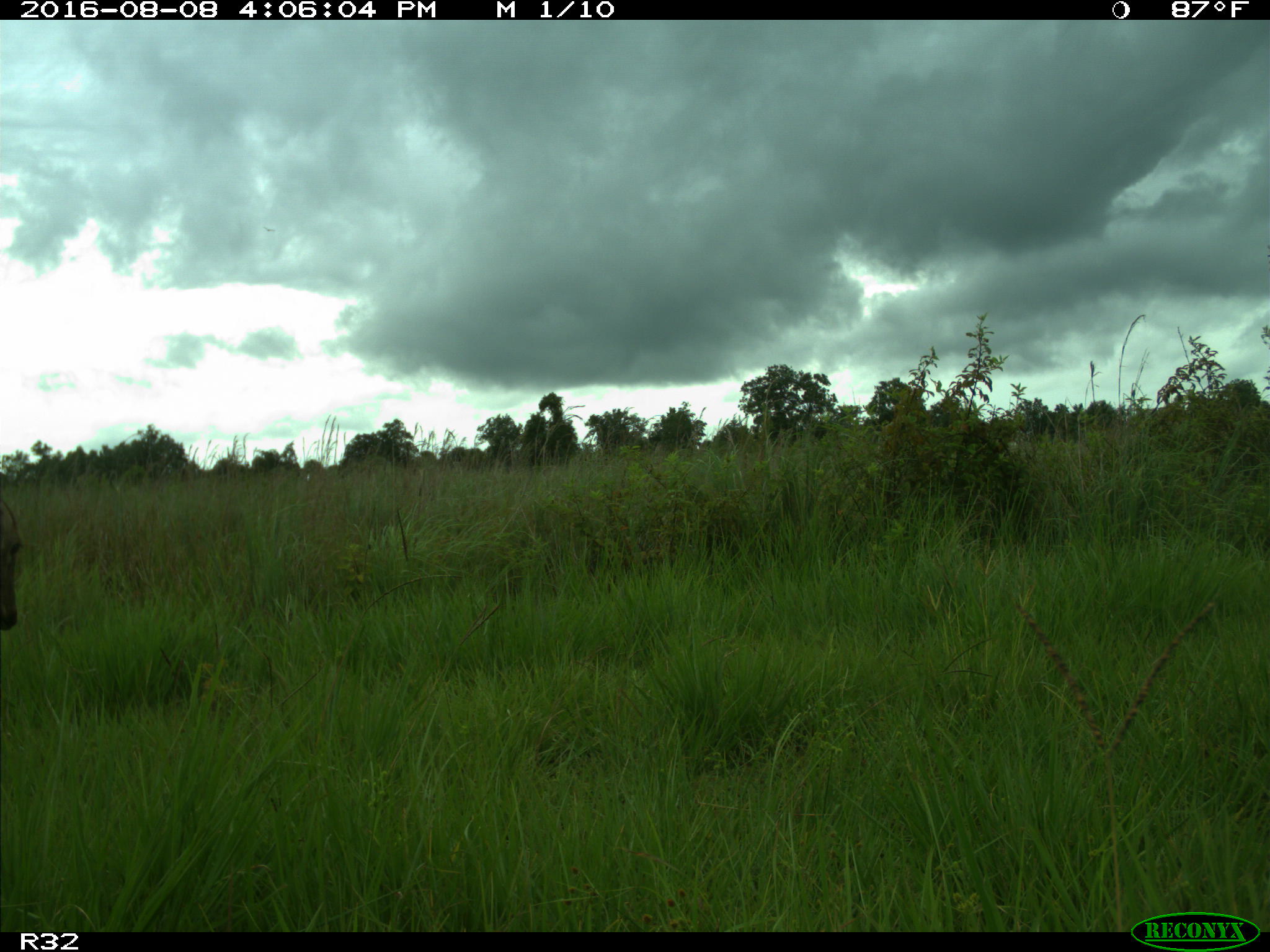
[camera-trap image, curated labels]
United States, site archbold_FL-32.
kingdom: Animalia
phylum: Chordata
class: Mammalia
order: Artiodactyla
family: Cervidae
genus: Odocoileus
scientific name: Odocoileus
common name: deer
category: unidentified deer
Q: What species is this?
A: Unidentified deer (deer) (Odocoileus).